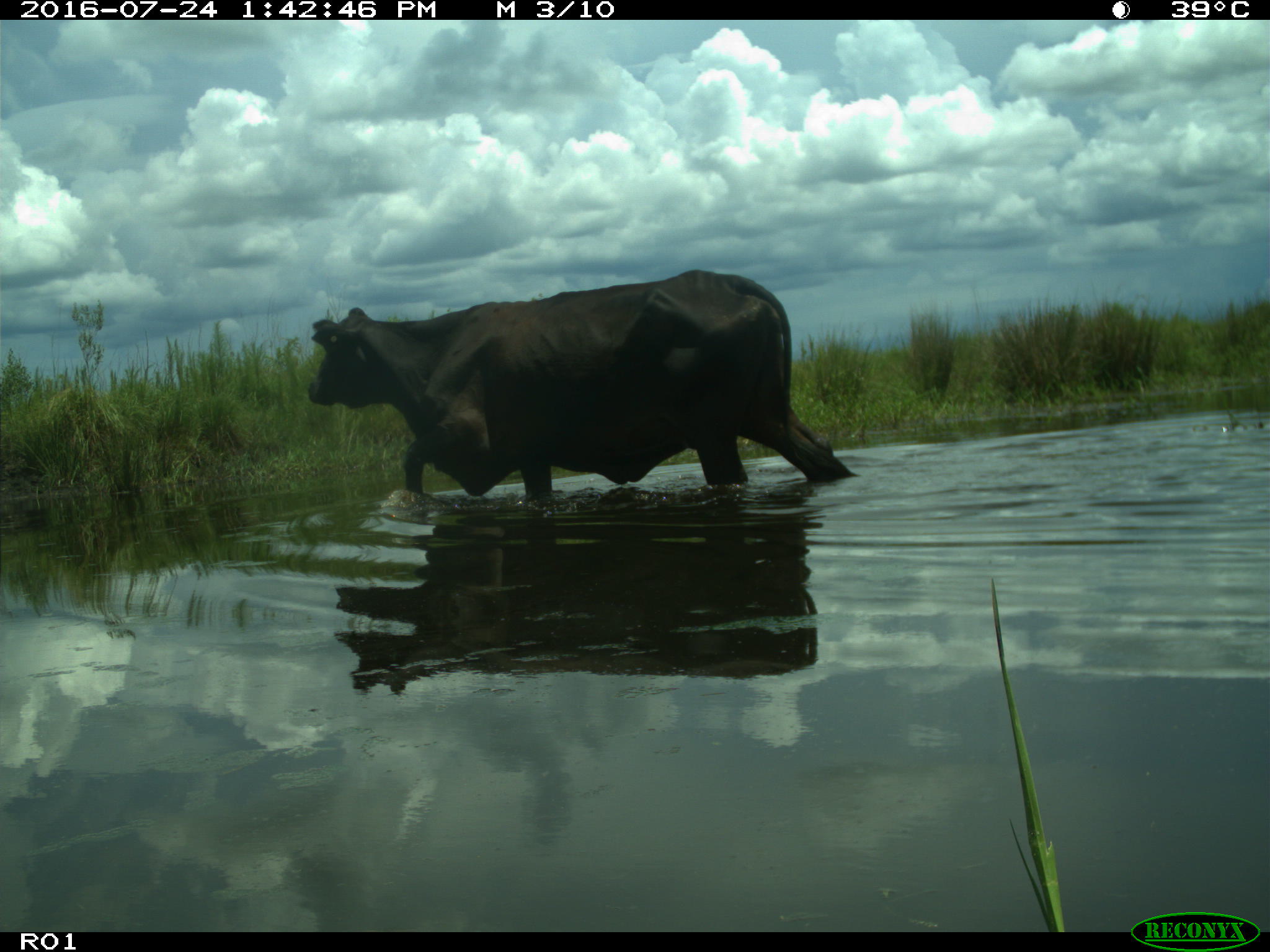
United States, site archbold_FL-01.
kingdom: Animalia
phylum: Chordata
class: Mammalia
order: Artiodactyla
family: Bovidae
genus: Bos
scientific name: Bos taurus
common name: domestic cow